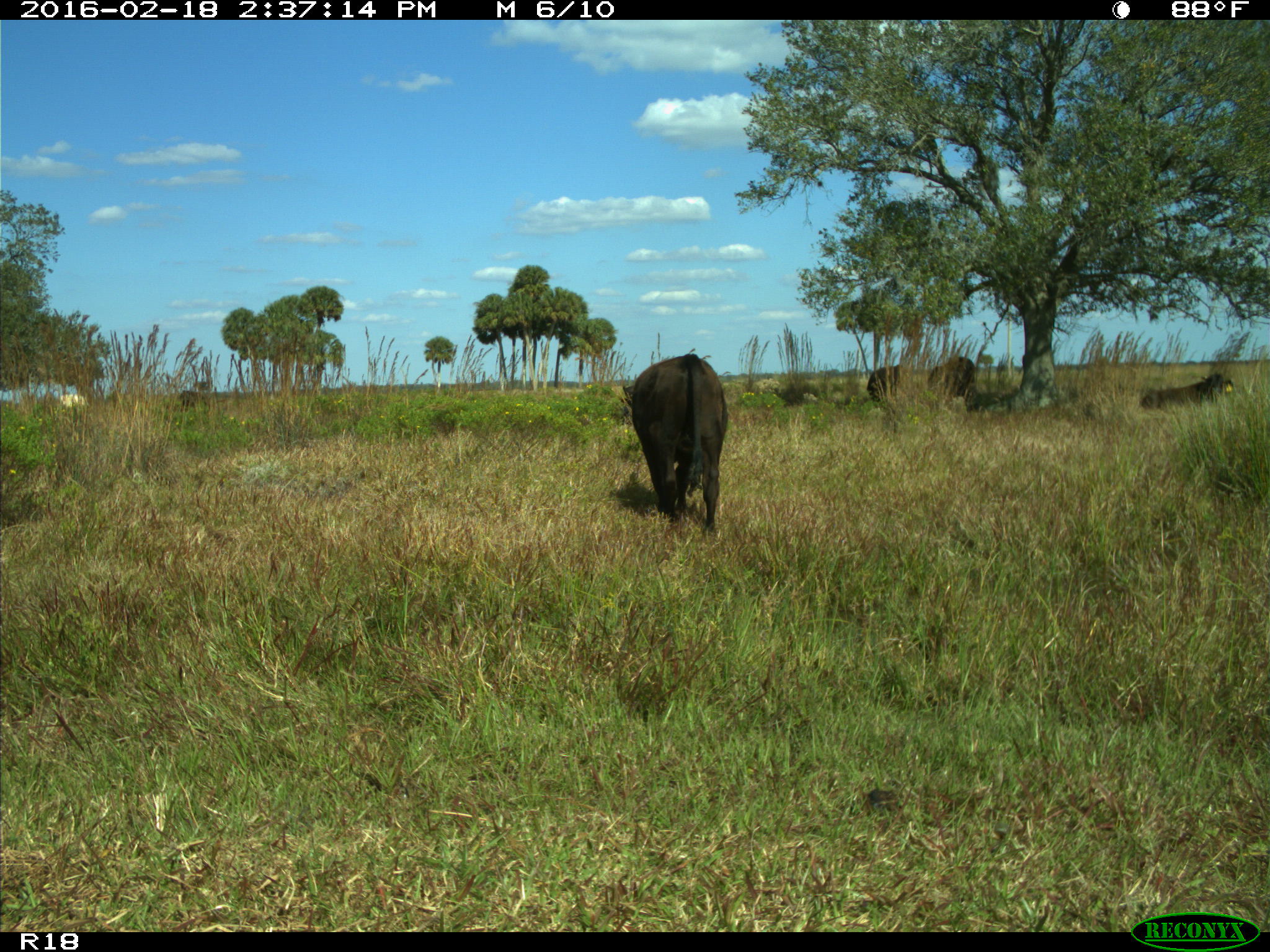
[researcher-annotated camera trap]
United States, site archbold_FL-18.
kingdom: Animalia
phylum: Chordata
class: Mammalia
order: Artiodactyla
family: Bovidae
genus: Bos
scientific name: Bos taurus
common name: domestic cow